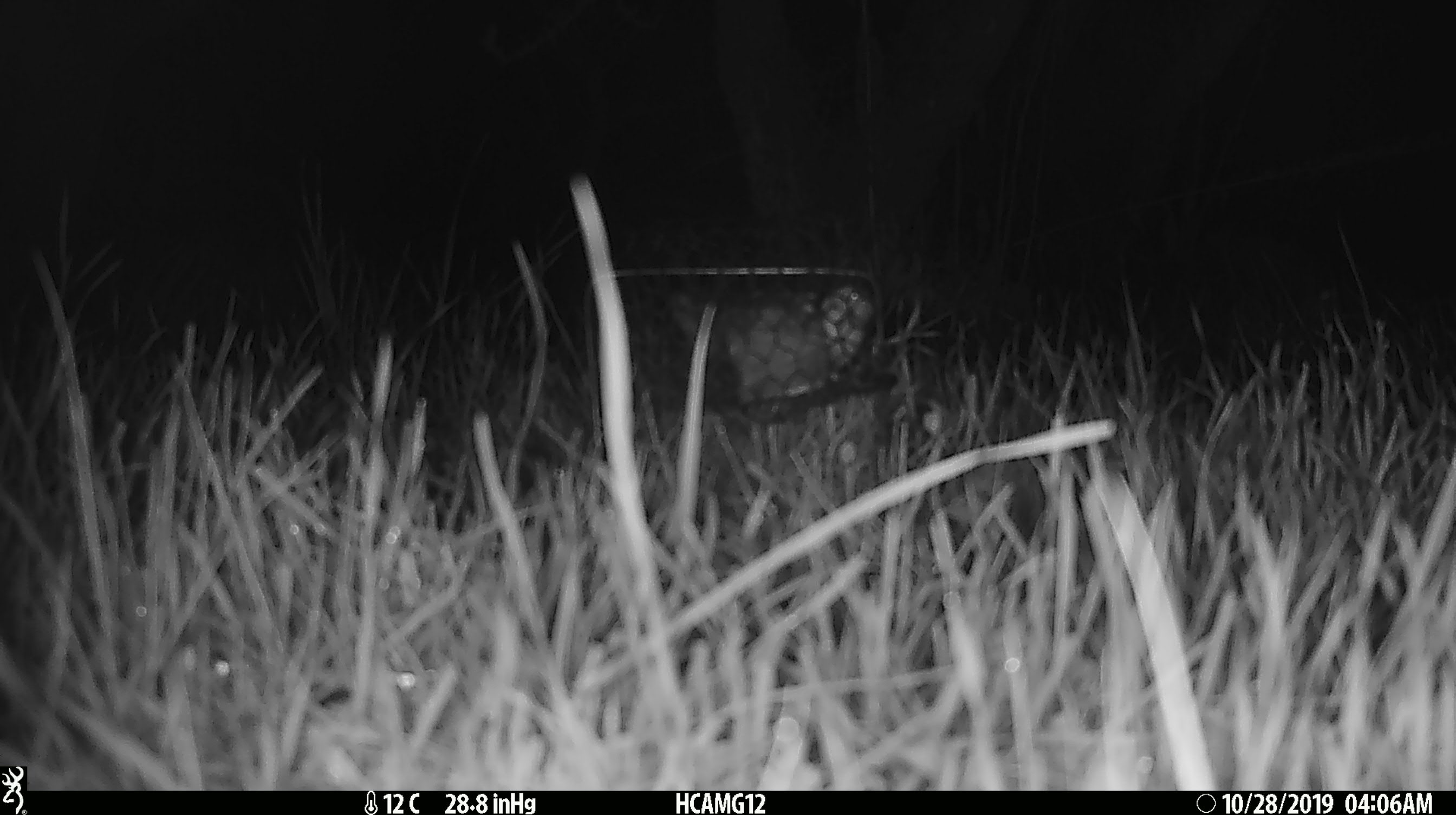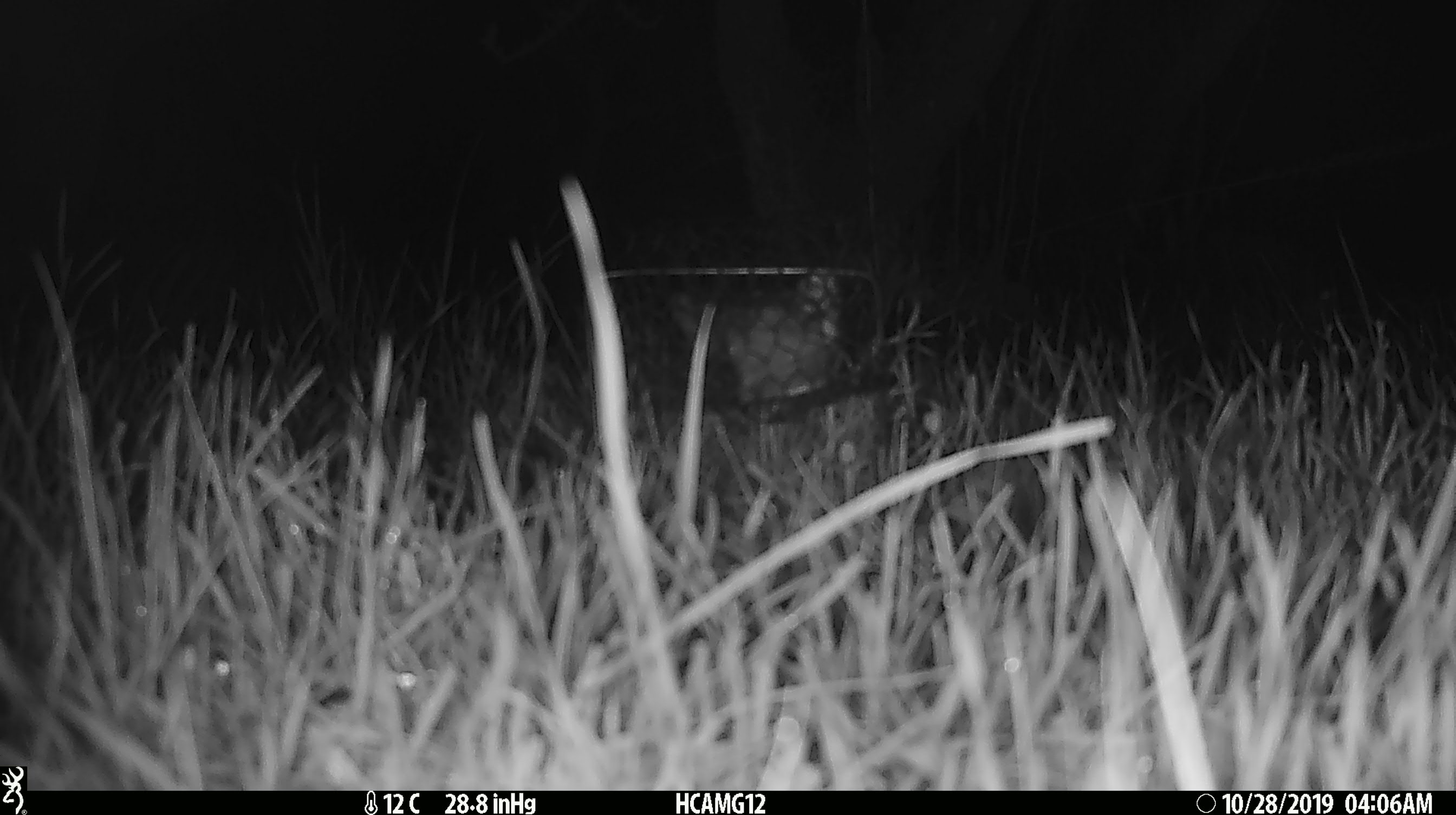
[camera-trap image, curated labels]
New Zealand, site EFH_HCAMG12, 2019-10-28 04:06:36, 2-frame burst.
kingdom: Animalia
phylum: Chordata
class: Mammalia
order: Rodentia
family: Muridae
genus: Mus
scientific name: Mus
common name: mouse